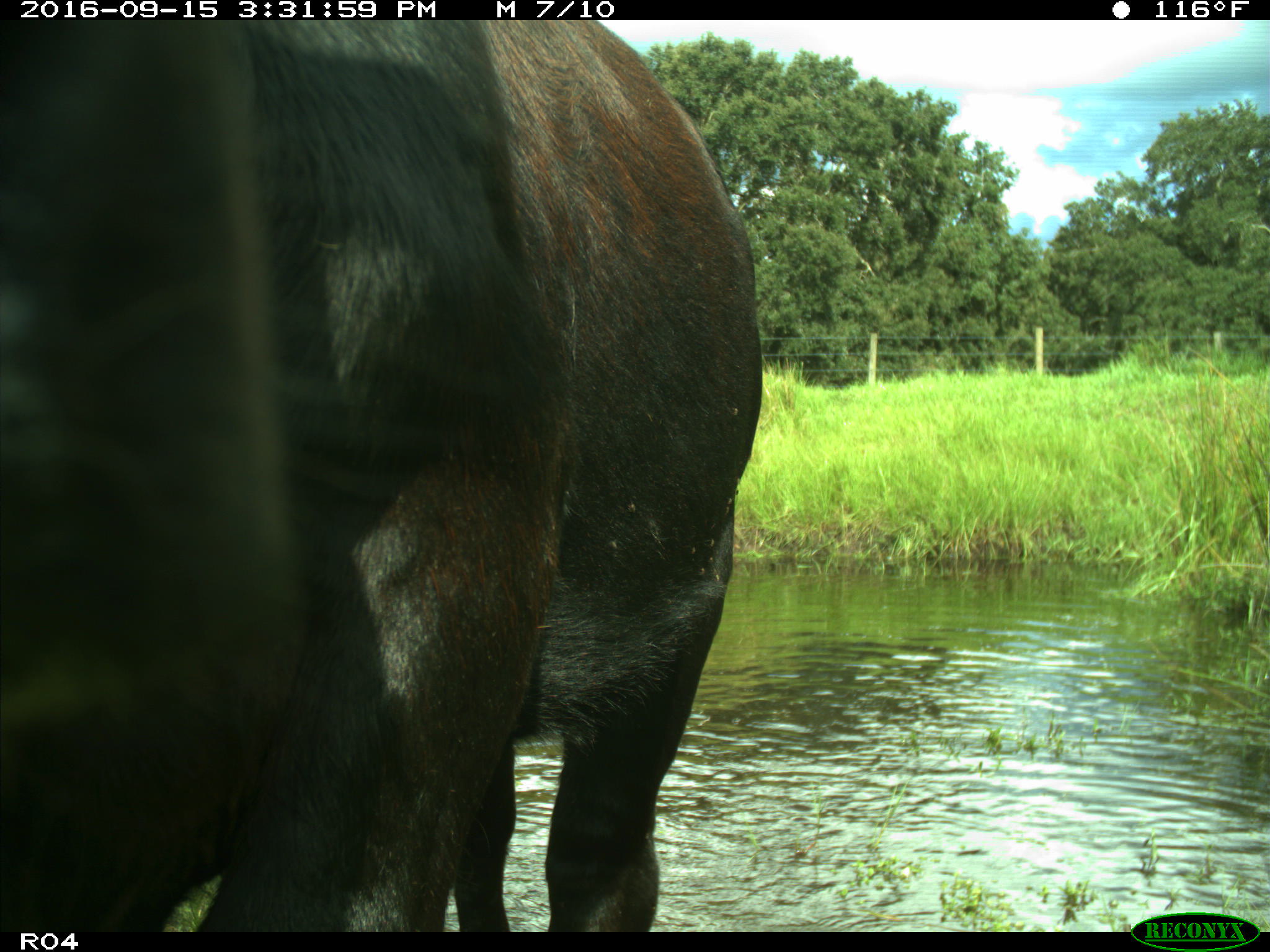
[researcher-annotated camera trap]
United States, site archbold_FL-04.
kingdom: Animalia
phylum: Chordata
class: Mammalia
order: Artiodactyla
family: Bovidae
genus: Bos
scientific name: Bos taurus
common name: domestic cow